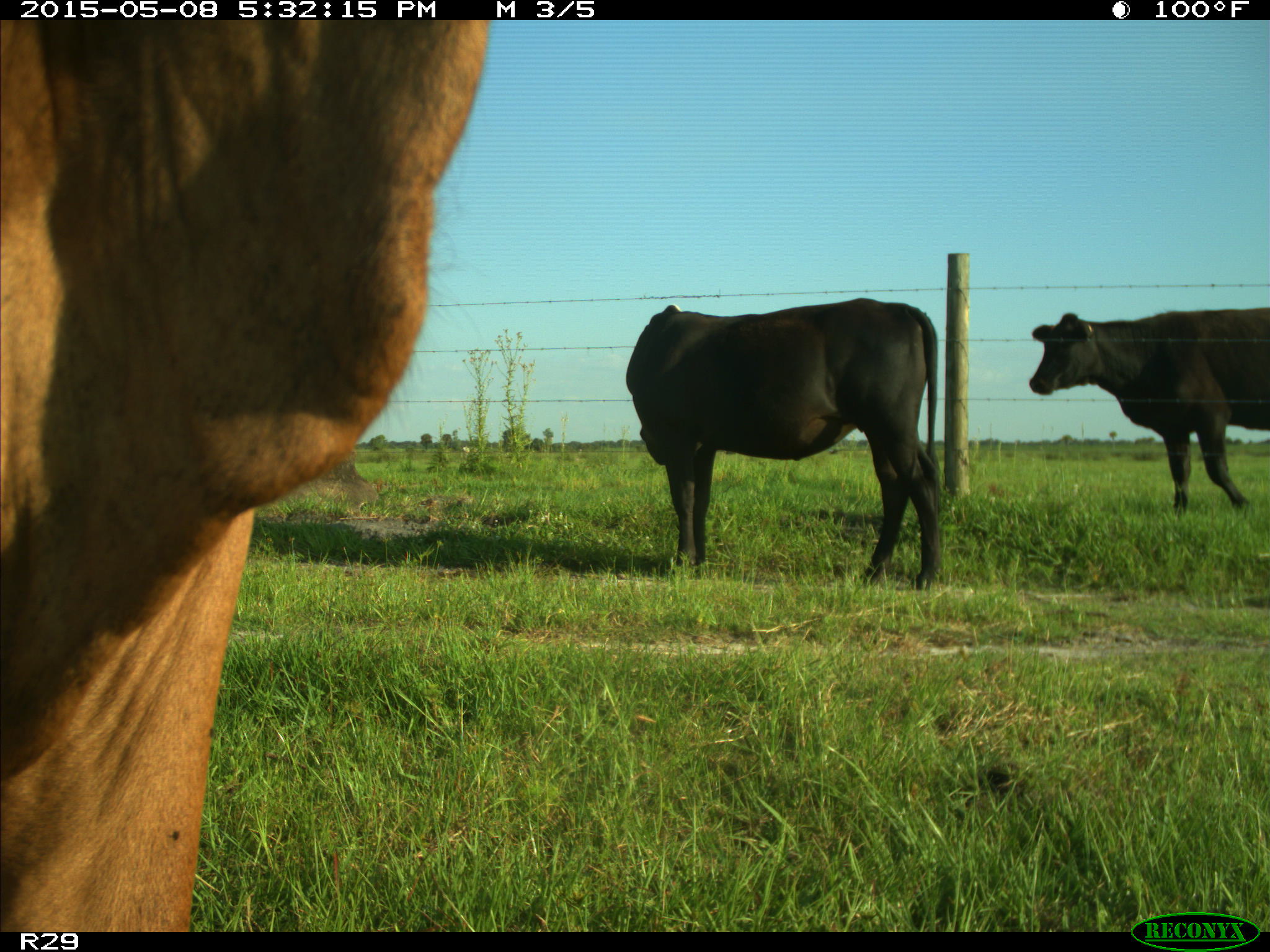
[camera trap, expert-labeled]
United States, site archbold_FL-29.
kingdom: Animalia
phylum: Chordata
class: Mammalia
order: Artiodactyla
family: Bovidae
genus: Bos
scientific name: Bos taurus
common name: domestic cow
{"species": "Bos taurus (domestic cow)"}